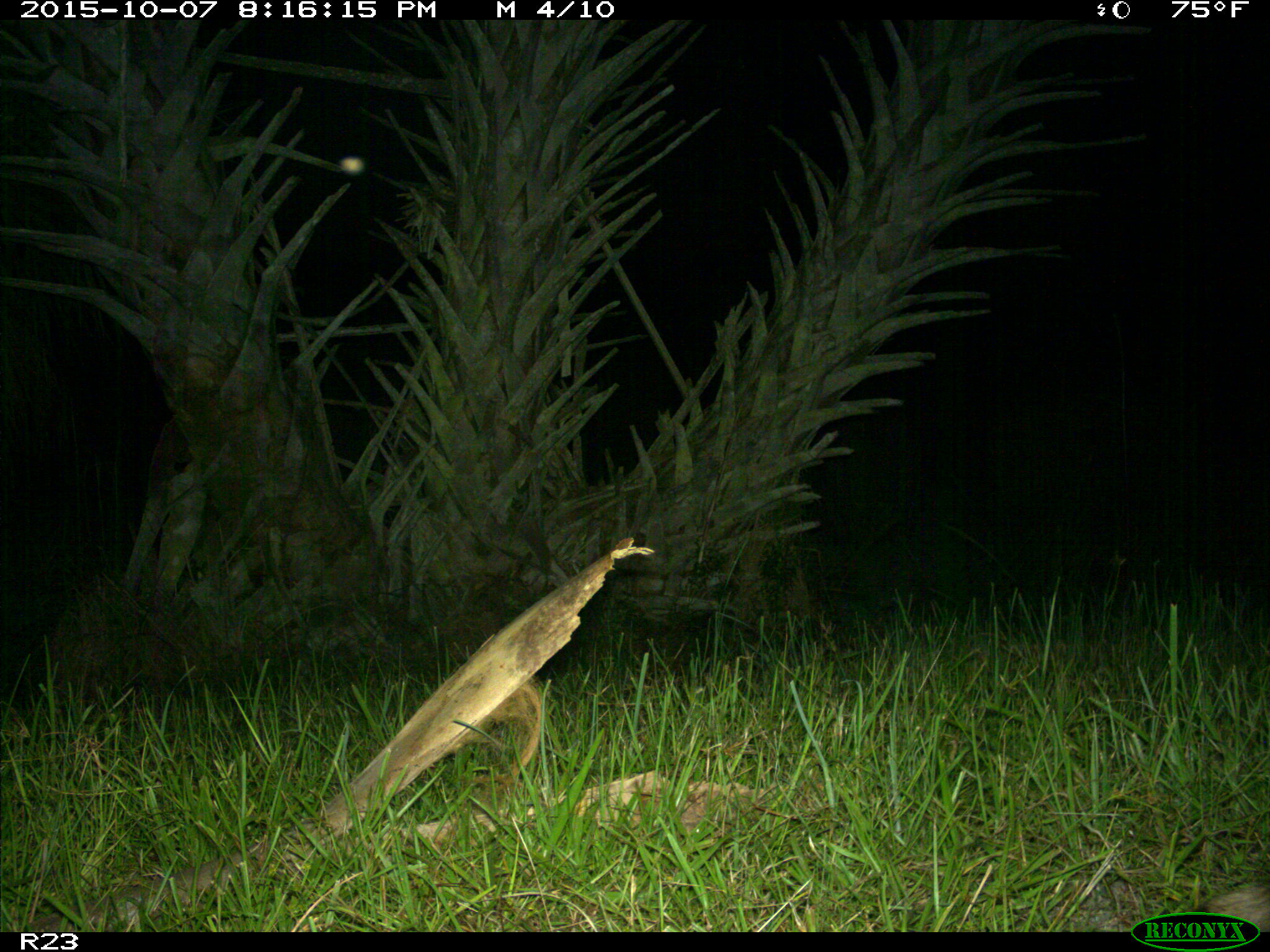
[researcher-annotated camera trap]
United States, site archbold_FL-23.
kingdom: Animalia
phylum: Chordata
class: Mammalia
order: Carnivora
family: Procyonidae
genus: Procyon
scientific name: Procyon lotor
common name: common raccoon